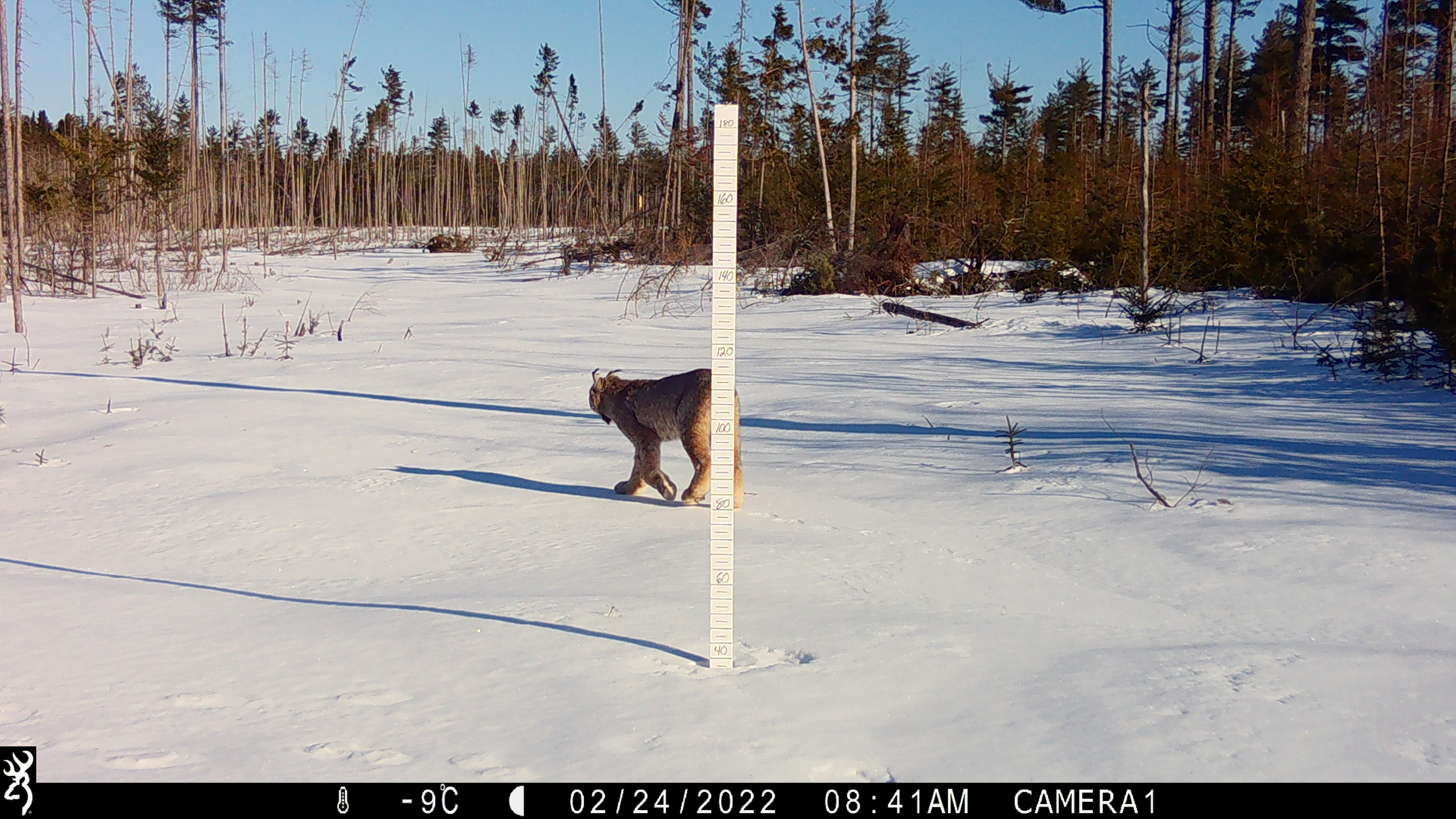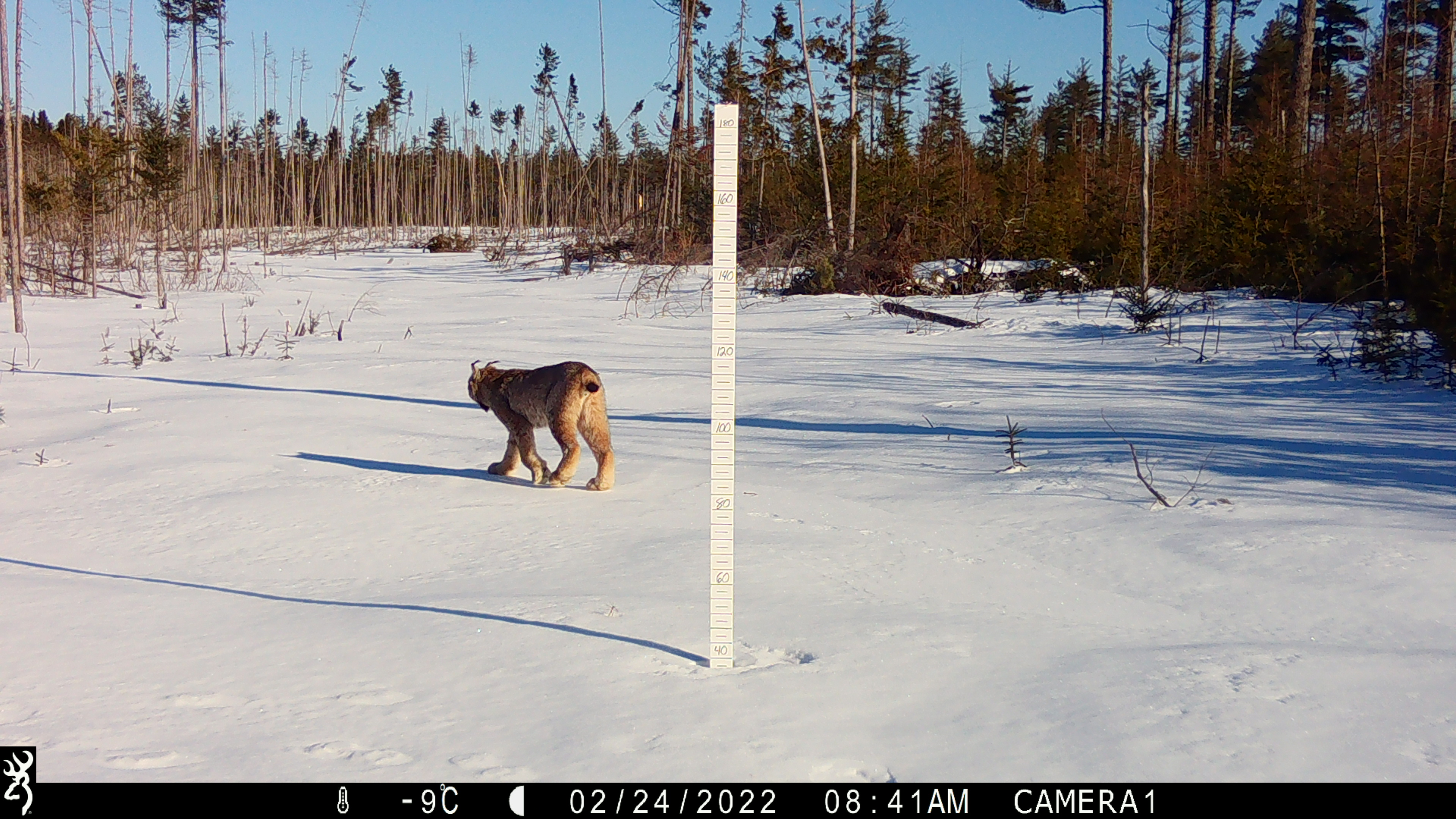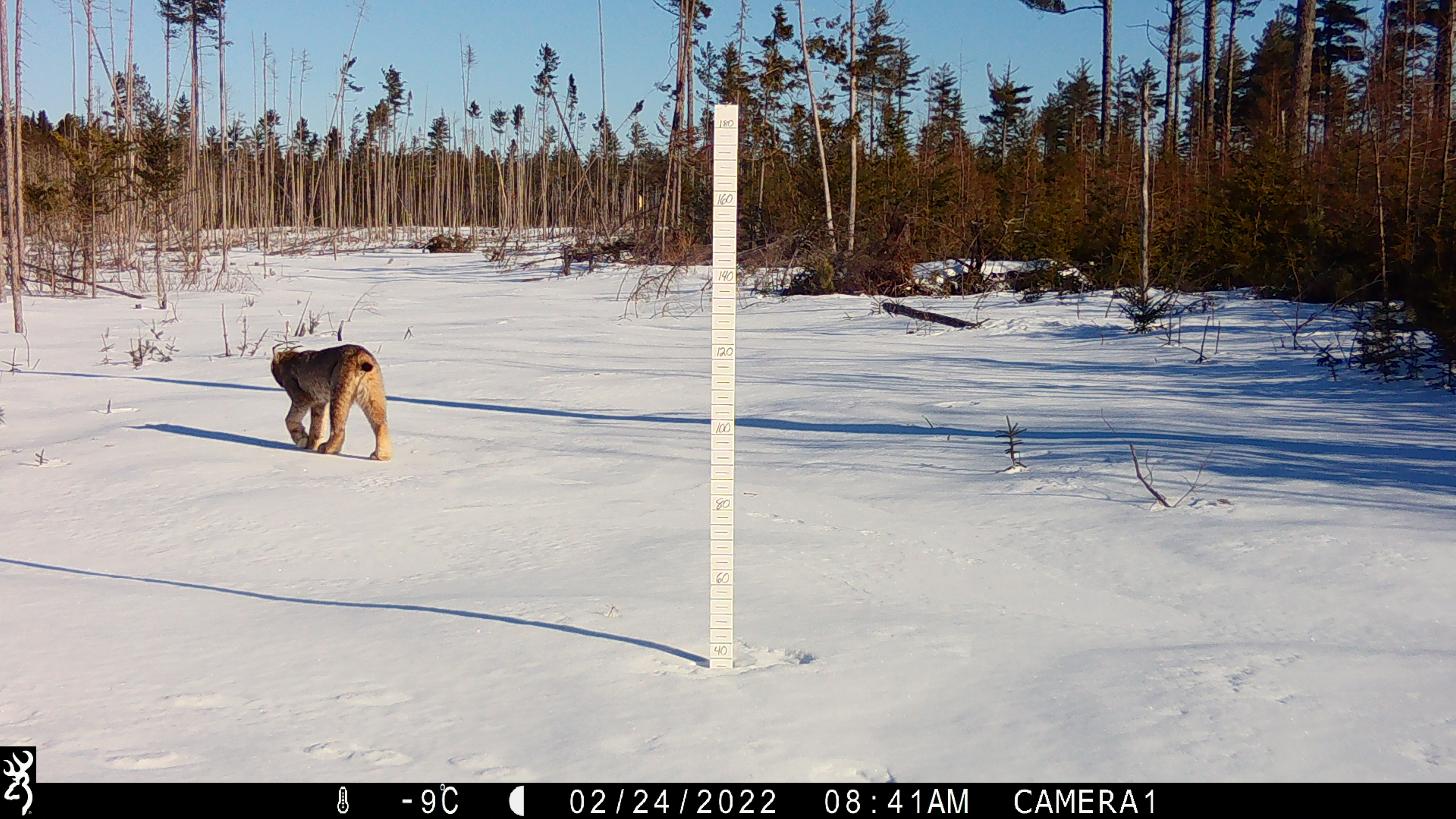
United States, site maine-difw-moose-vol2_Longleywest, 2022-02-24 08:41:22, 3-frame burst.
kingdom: Animalia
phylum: Chordata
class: Mammalia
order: Carnivora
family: Felidae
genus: Lynx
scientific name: Lynx canadensis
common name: canada lynx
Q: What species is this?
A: Canada lynx (Lynx canadensis).